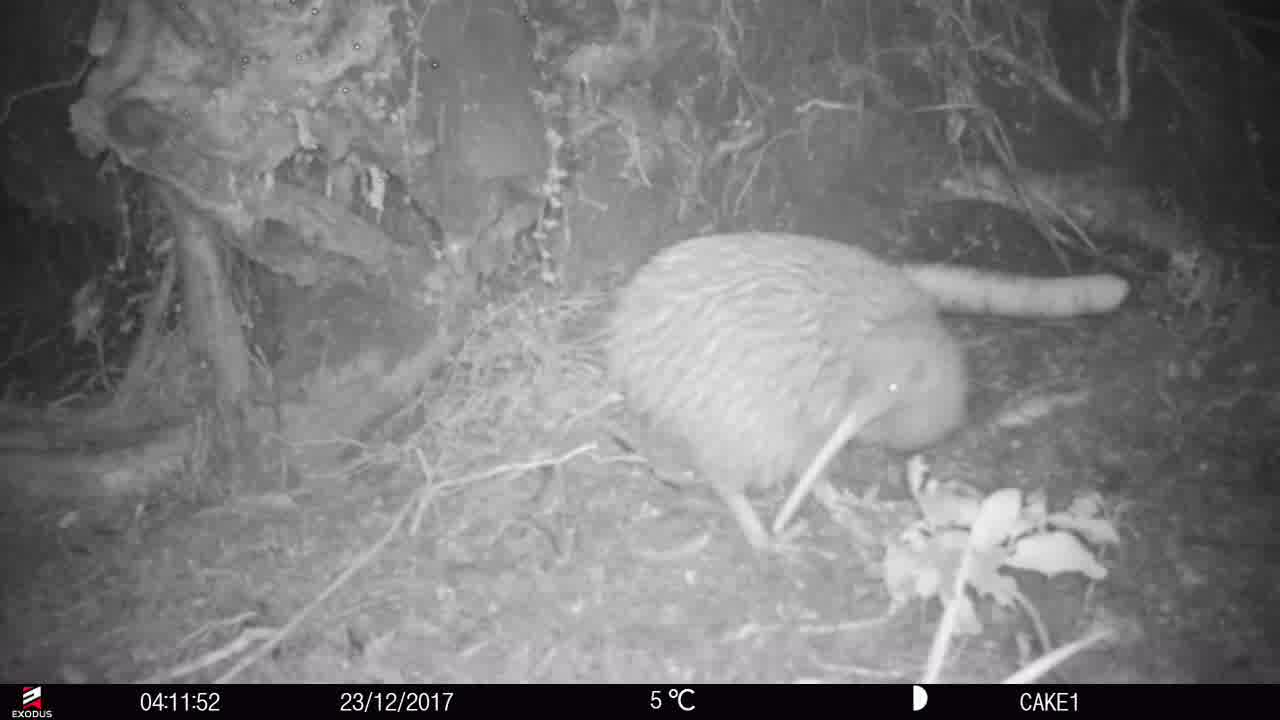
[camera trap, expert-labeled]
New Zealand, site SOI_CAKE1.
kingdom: Animalia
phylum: Chordata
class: Aves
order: Apterygiformes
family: Apterygidae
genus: Apteryx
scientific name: Apteryx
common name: kiwi